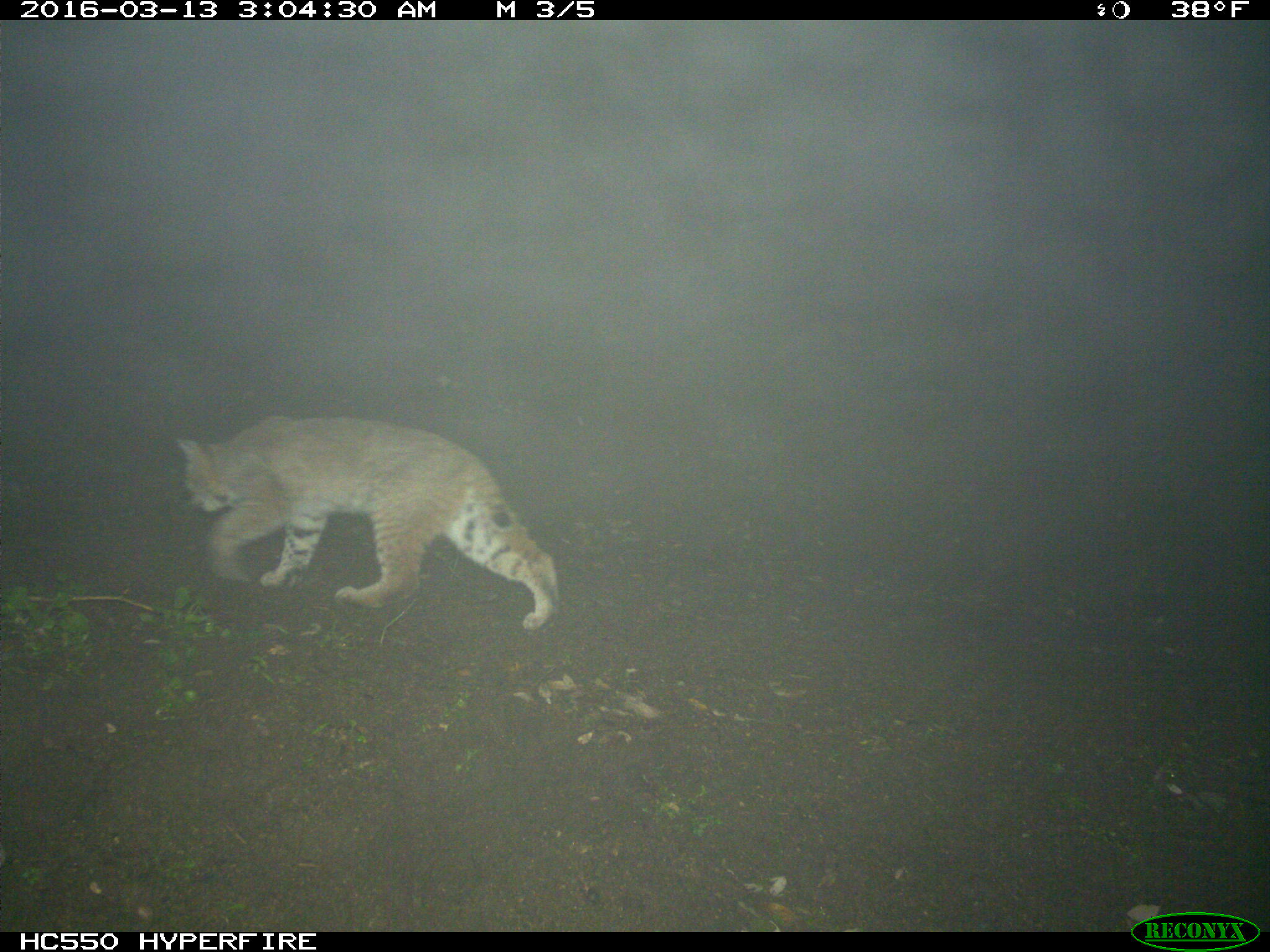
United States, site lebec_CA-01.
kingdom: Animalia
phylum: Chordata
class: Mammalia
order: Carnivora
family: Felidae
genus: Lynx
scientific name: Lynx rufus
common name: bobcat